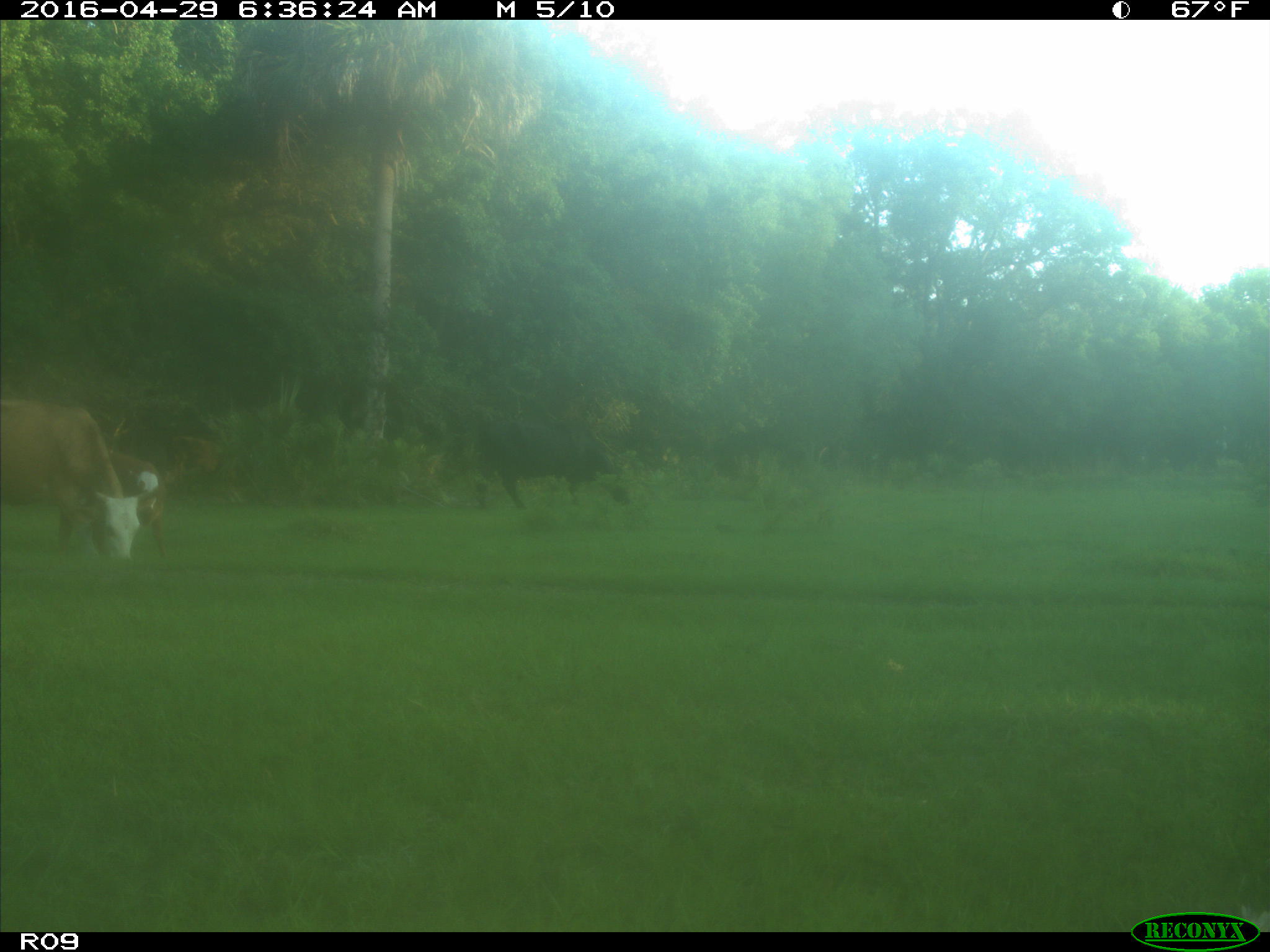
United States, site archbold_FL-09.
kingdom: Animalia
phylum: Chordata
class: Mammalia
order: Artiodactyla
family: Bovidae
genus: Bos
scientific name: Bos taurus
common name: domestic cow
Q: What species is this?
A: Bos taurus (domestic cow).